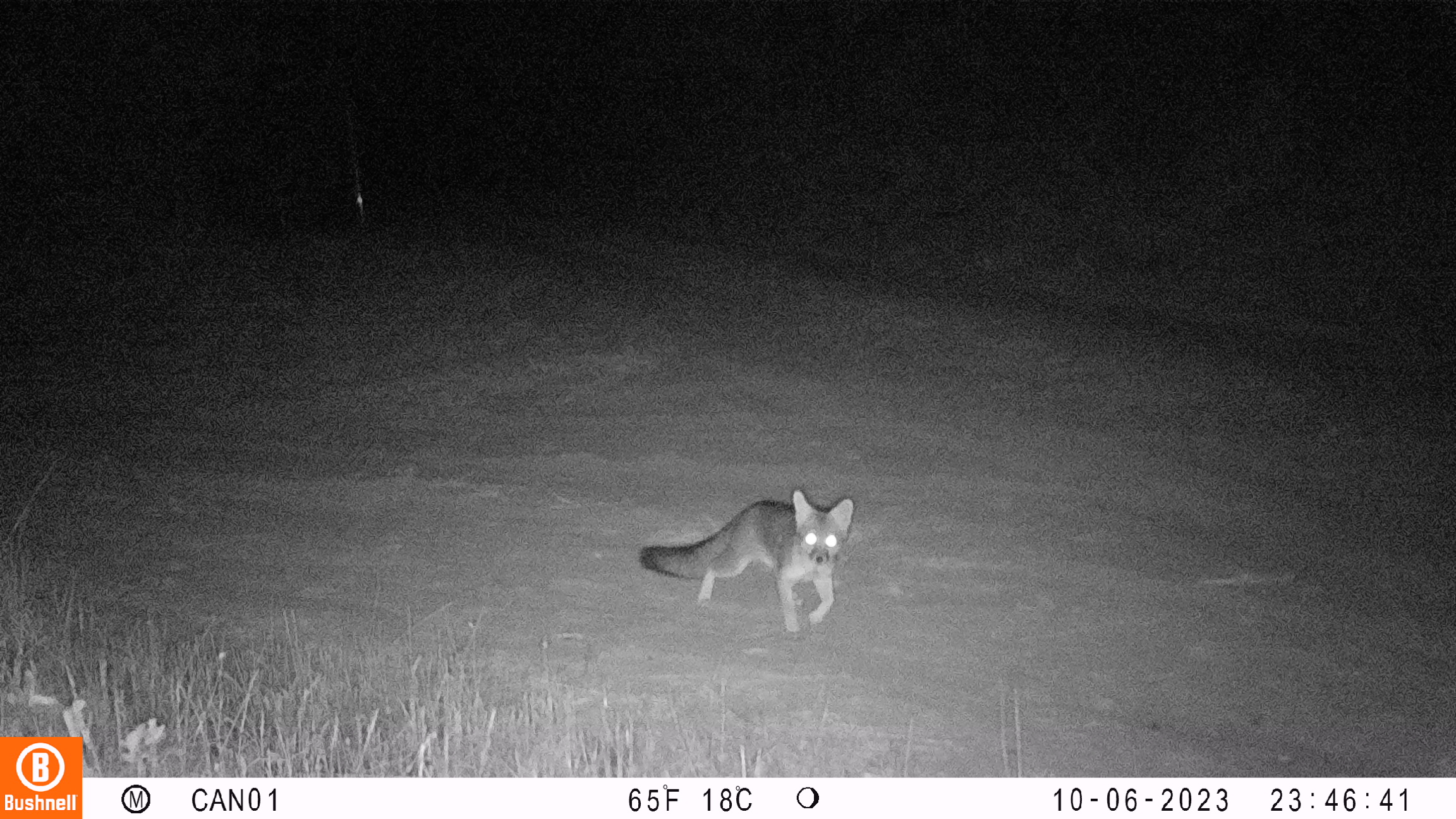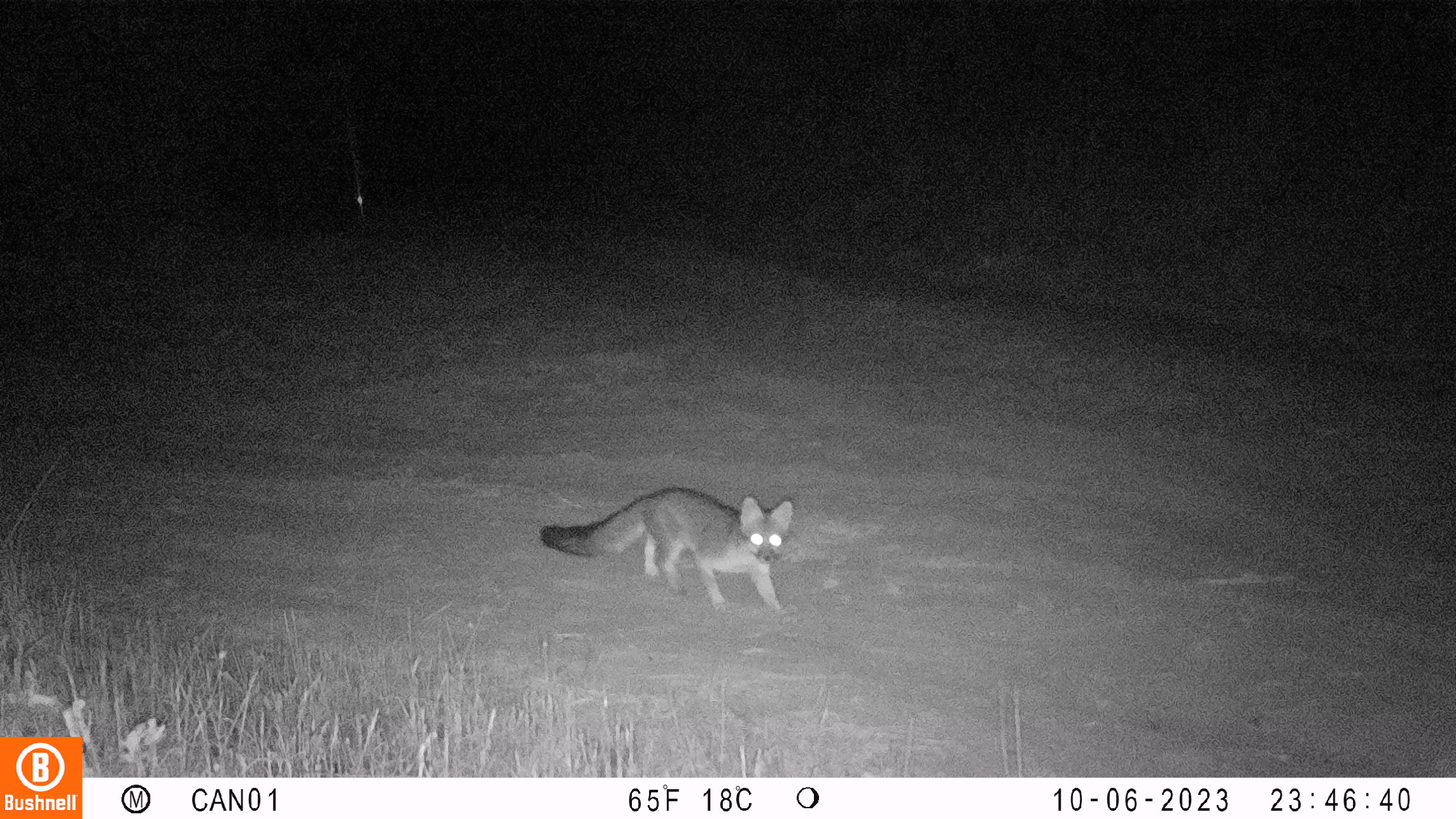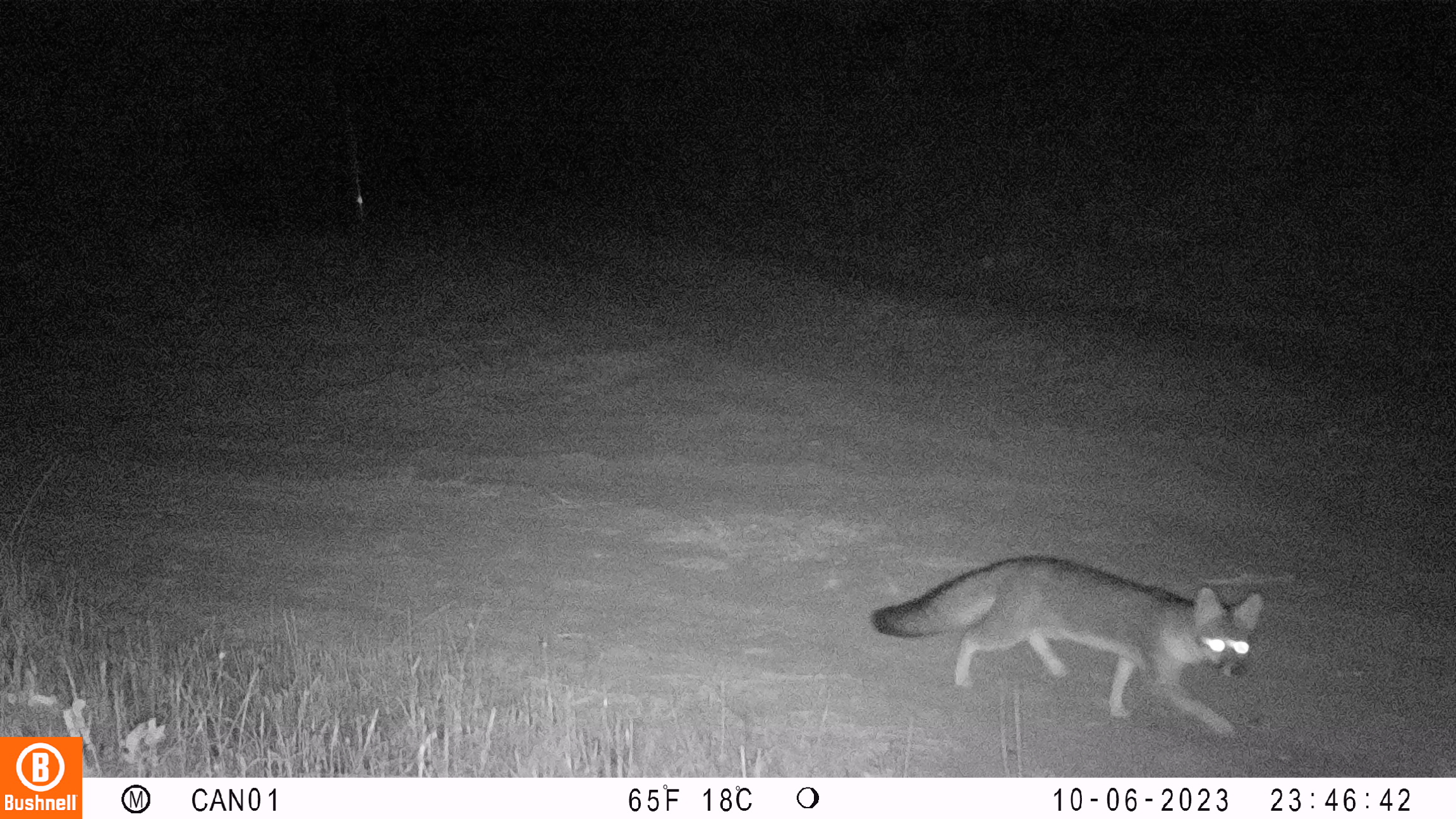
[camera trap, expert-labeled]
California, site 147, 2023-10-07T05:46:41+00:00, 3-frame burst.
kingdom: Animalia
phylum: Chordata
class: Mammalia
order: Carnivora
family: Canidae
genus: Urocyon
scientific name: Urocyon cinereoargenteus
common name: gray fox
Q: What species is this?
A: Gray fox (Urocyon cinereoargenteus).